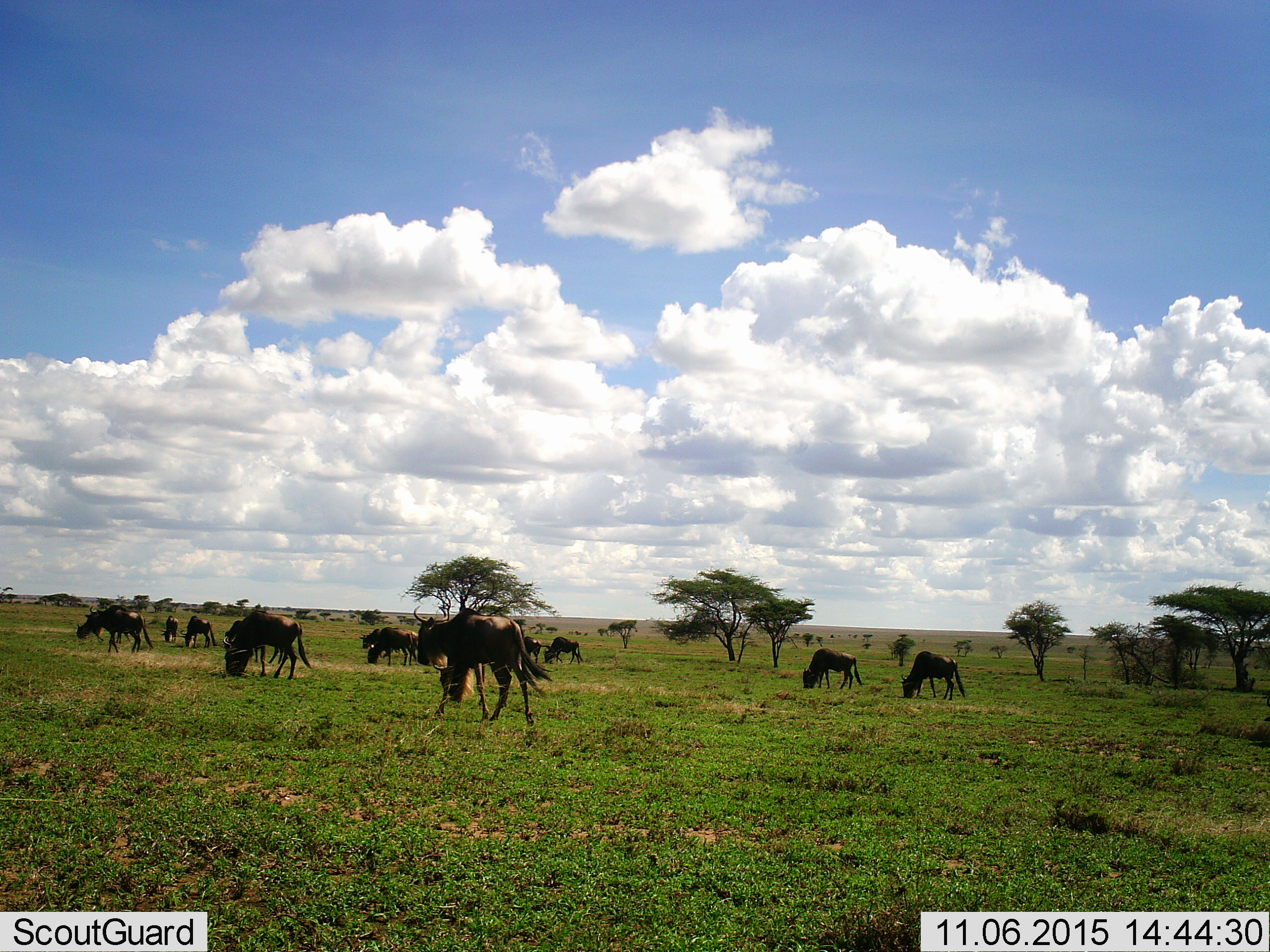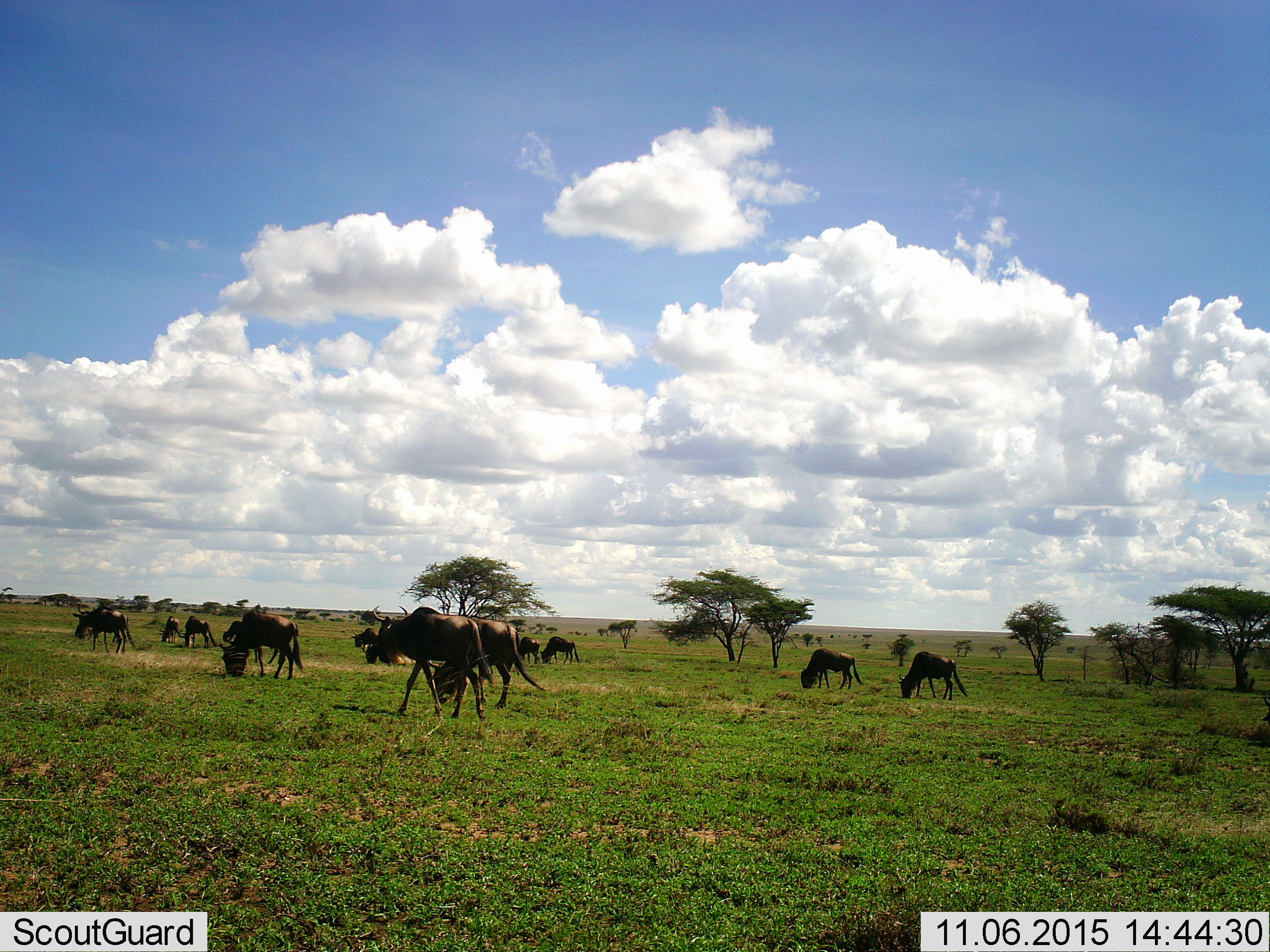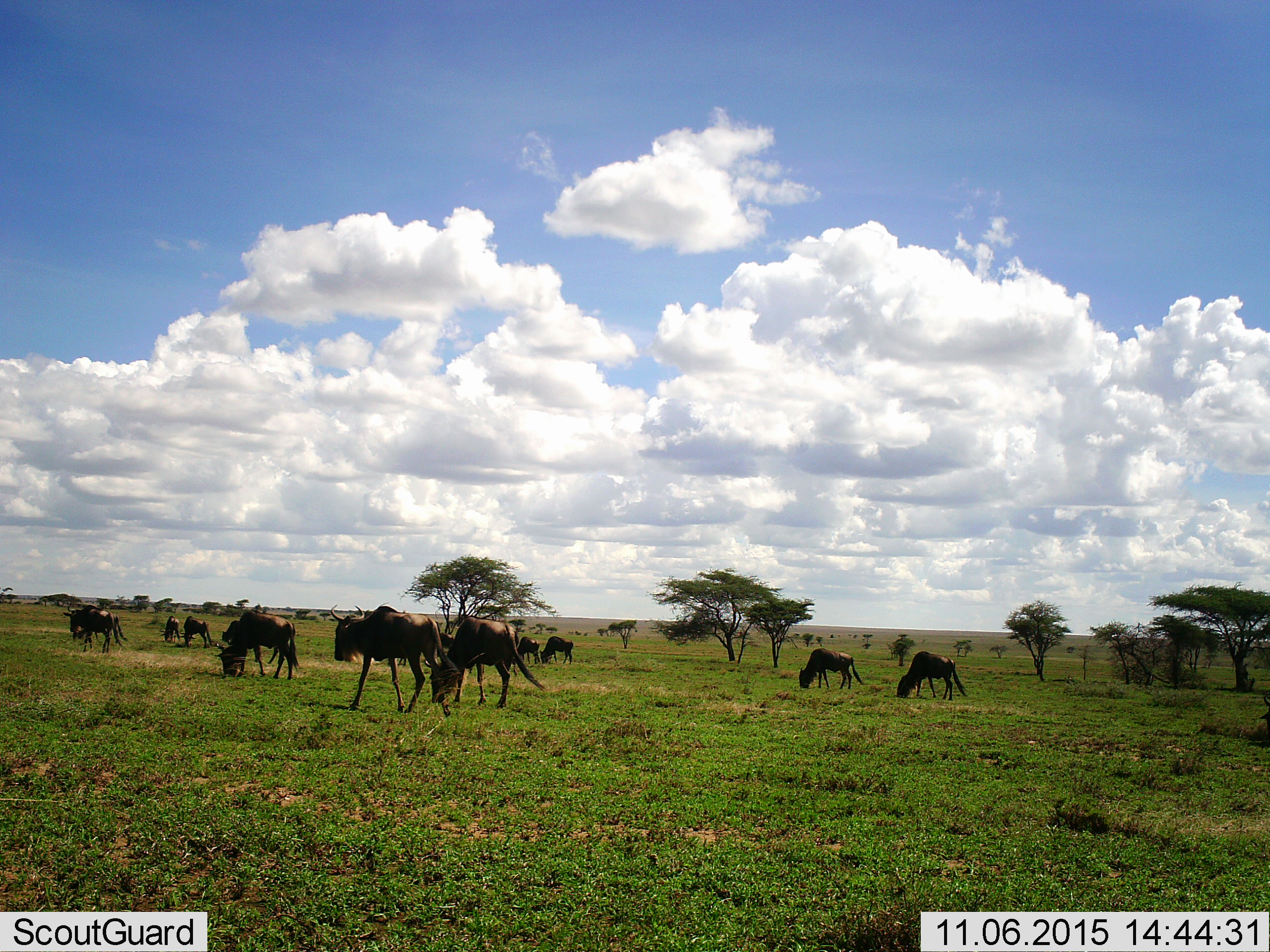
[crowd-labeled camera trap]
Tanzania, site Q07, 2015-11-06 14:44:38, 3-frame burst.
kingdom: Animalia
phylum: Chordata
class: Mammalia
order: Artiodactyla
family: Bovidae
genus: Connochaetes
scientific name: Connochaetes taurinus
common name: blue wildebeest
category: wildebeest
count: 11-50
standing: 29%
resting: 0%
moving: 43%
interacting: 0%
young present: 0%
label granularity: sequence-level